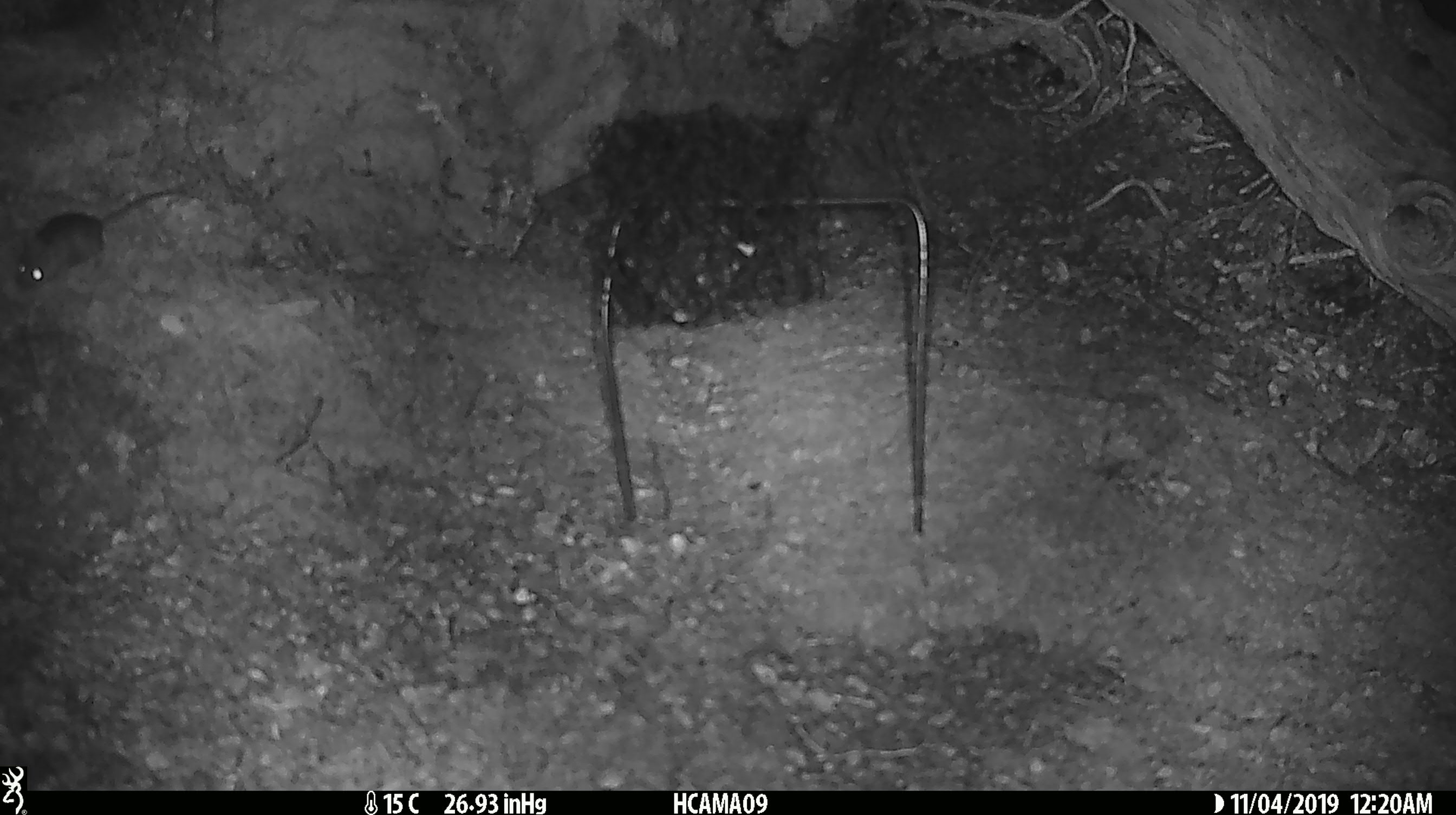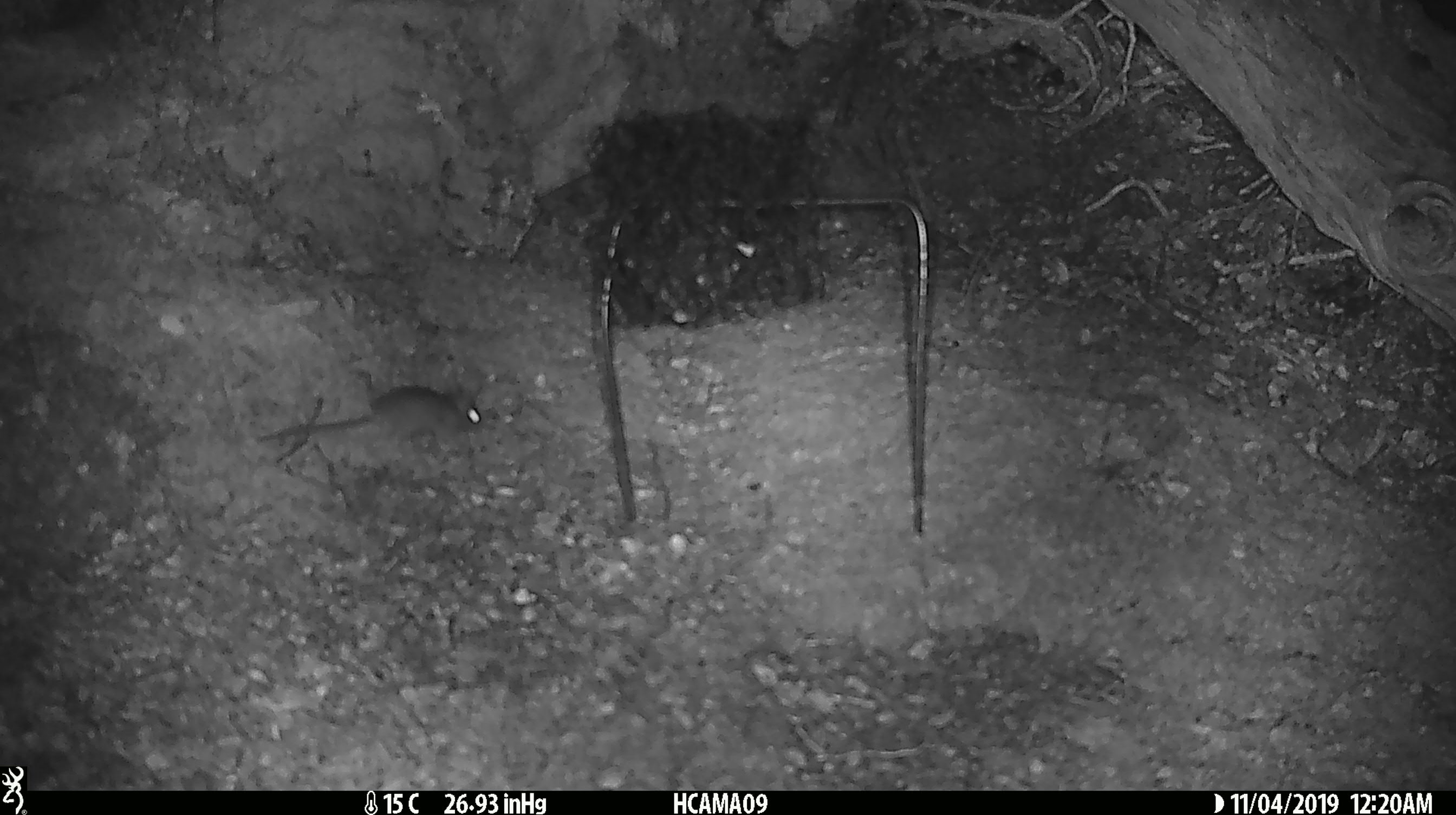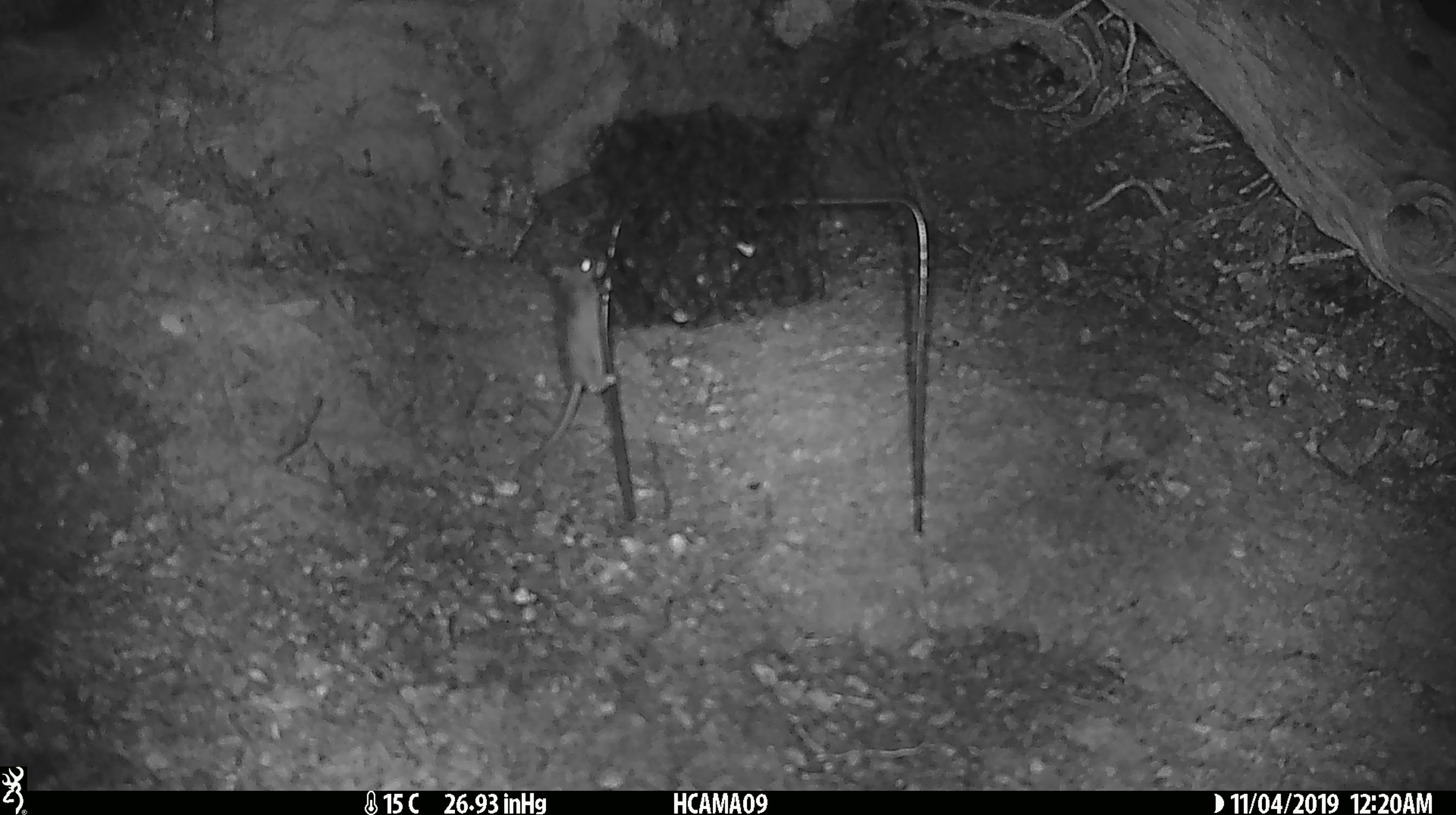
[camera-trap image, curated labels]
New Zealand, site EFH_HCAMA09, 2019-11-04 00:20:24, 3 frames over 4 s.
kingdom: Animalia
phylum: Chordata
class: Mammalia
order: Rodentia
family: Muridae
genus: Mus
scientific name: Mus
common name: mouse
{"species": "mouse (Mus)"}